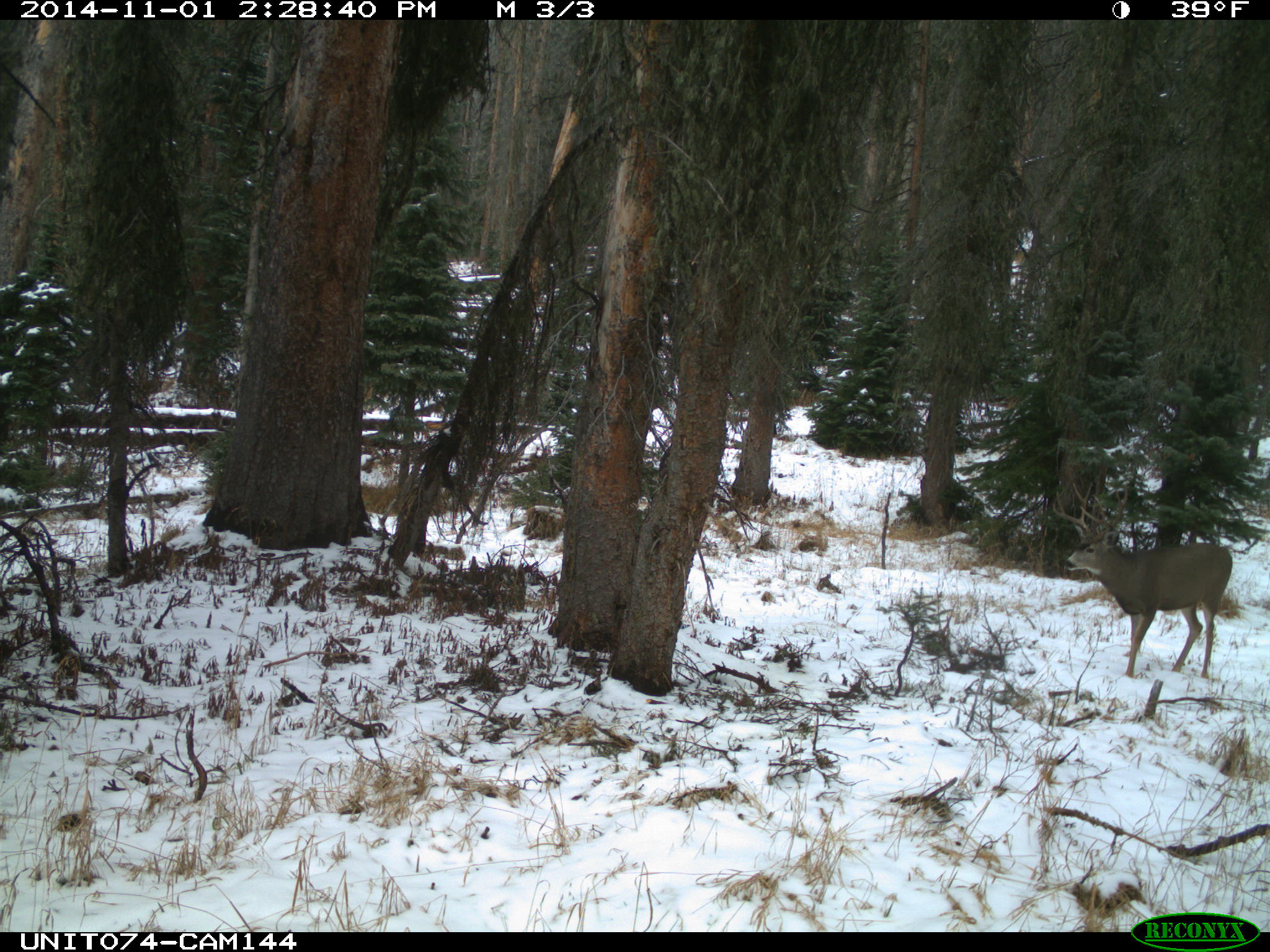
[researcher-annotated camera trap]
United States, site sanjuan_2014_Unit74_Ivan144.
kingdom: Animalia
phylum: Chordata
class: Mammalia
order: Artiodactyla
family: Cervidae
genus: Odocoileus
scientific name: Odocoileus hemionus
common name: mule deer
Odocoileus hemionus (mule deer).